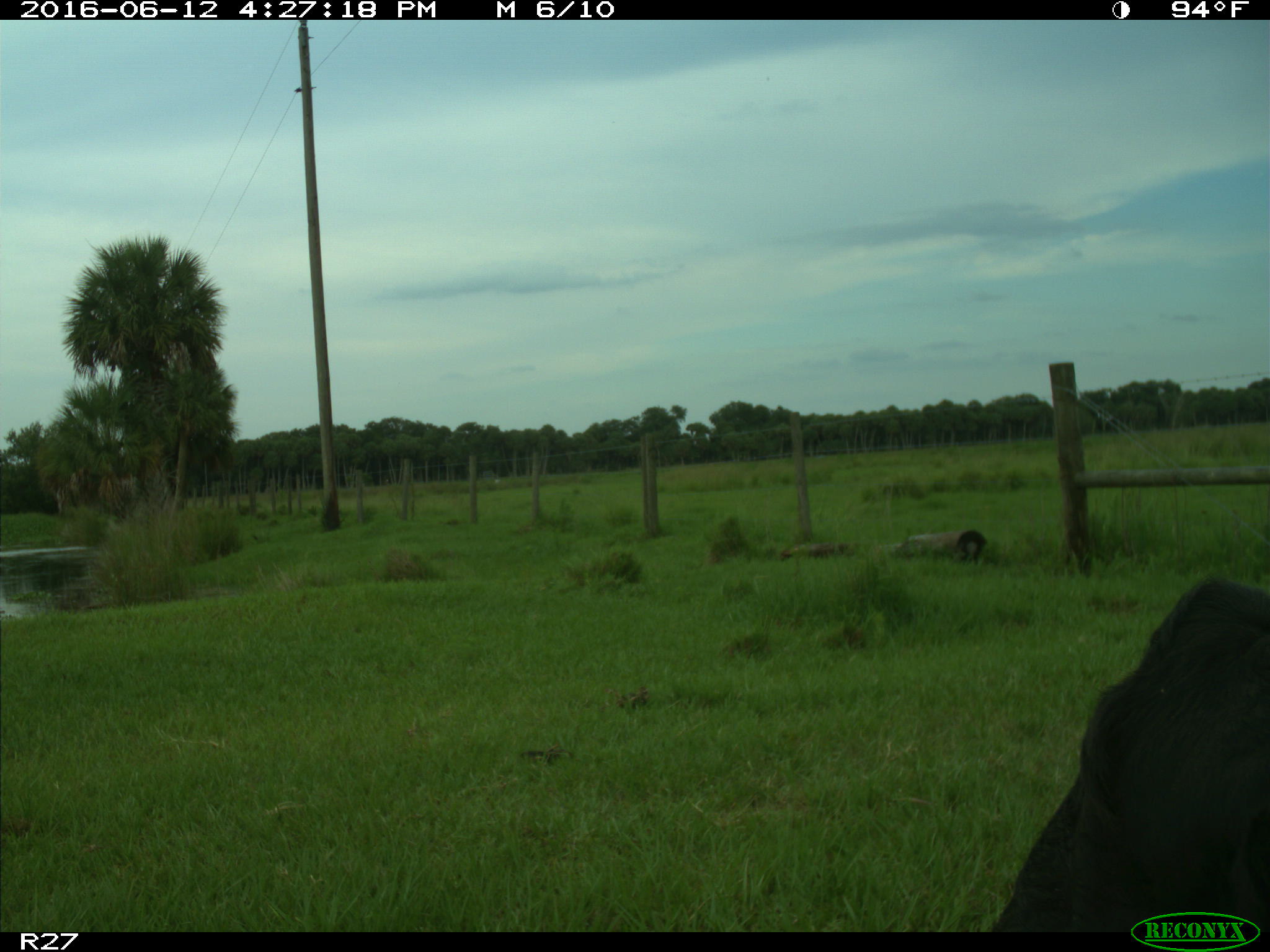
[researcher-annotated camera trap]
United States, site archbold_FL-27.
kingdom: Animalia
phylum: Chordata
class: Mammalia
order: Artiodactyla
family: Bovidae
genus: Bos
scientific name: Bos taurus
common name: domestic cow